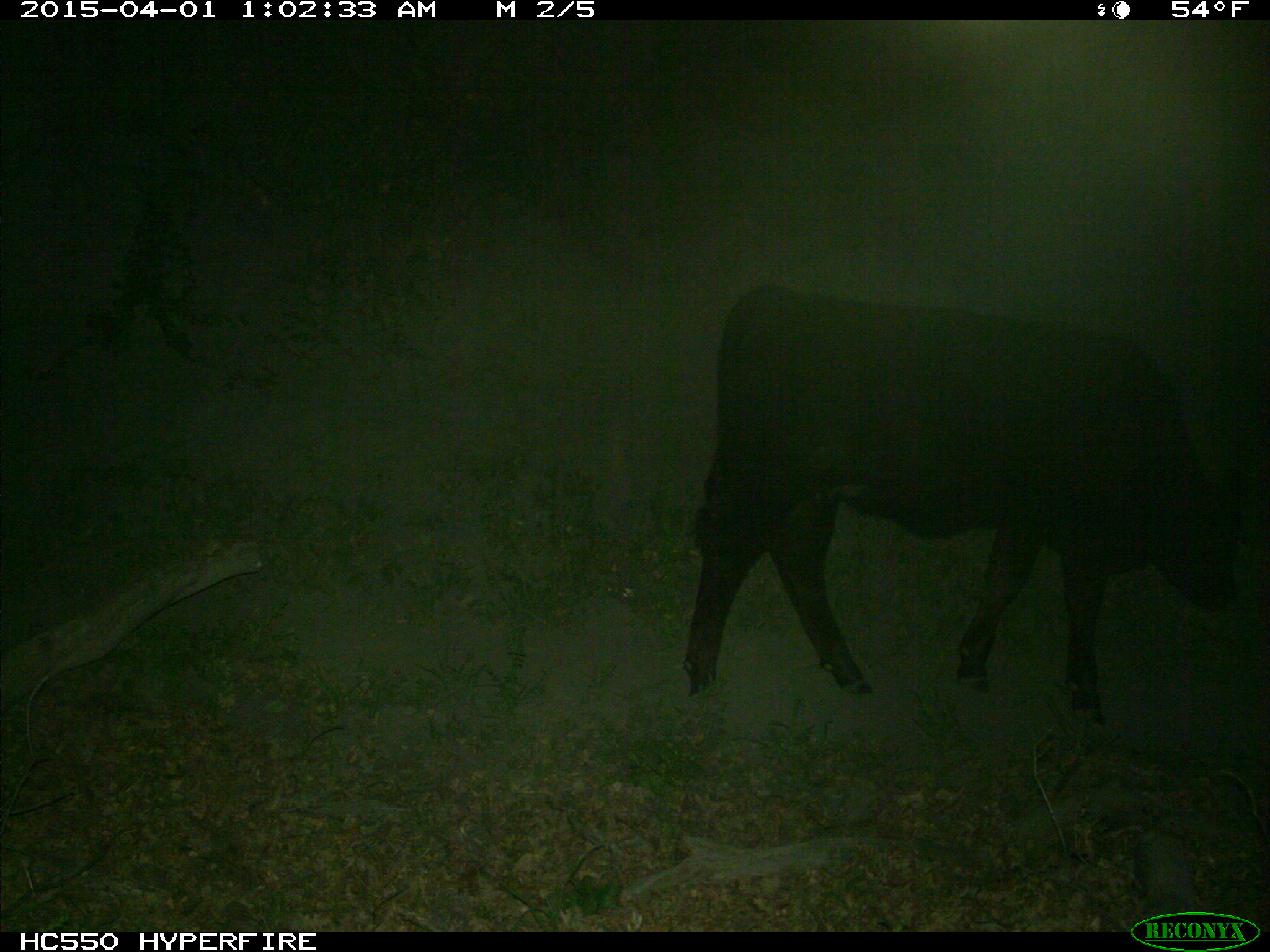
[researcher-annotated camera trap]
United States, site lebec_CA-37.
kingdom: Animalia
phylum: Chordata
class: Mammalia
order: Artiodactyla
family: Bovidae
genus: Bos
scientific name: Bos taurus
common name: domestic cow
Bos taurus (domestic cow).